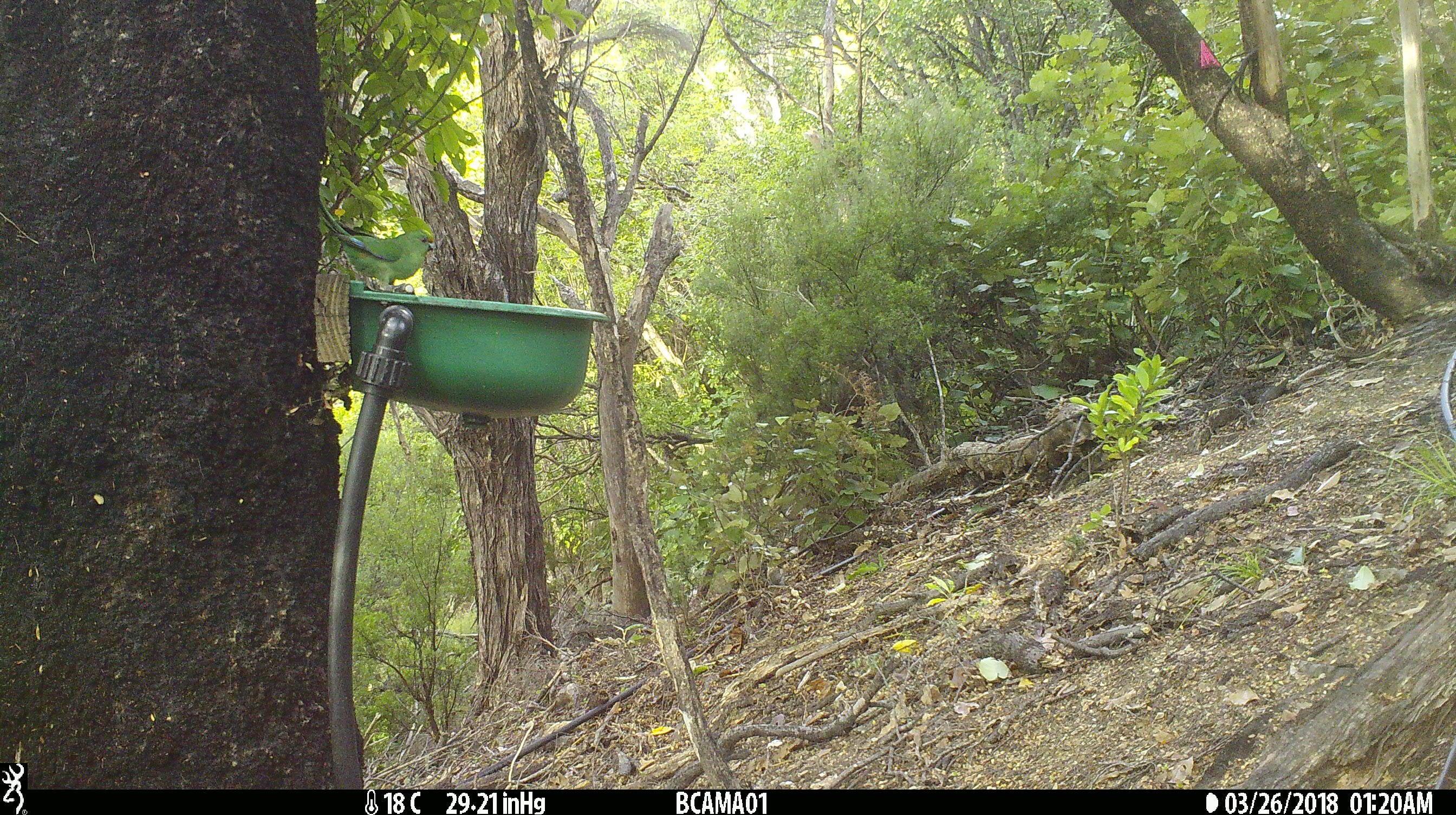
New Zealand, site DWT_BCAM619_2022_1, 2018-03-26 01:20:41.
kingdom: Animalia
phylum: Chordata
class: Aves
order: Psittaciformes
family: Psittaculidae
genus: Cyanoramphus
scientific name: Cyanoramphus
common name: parakeet